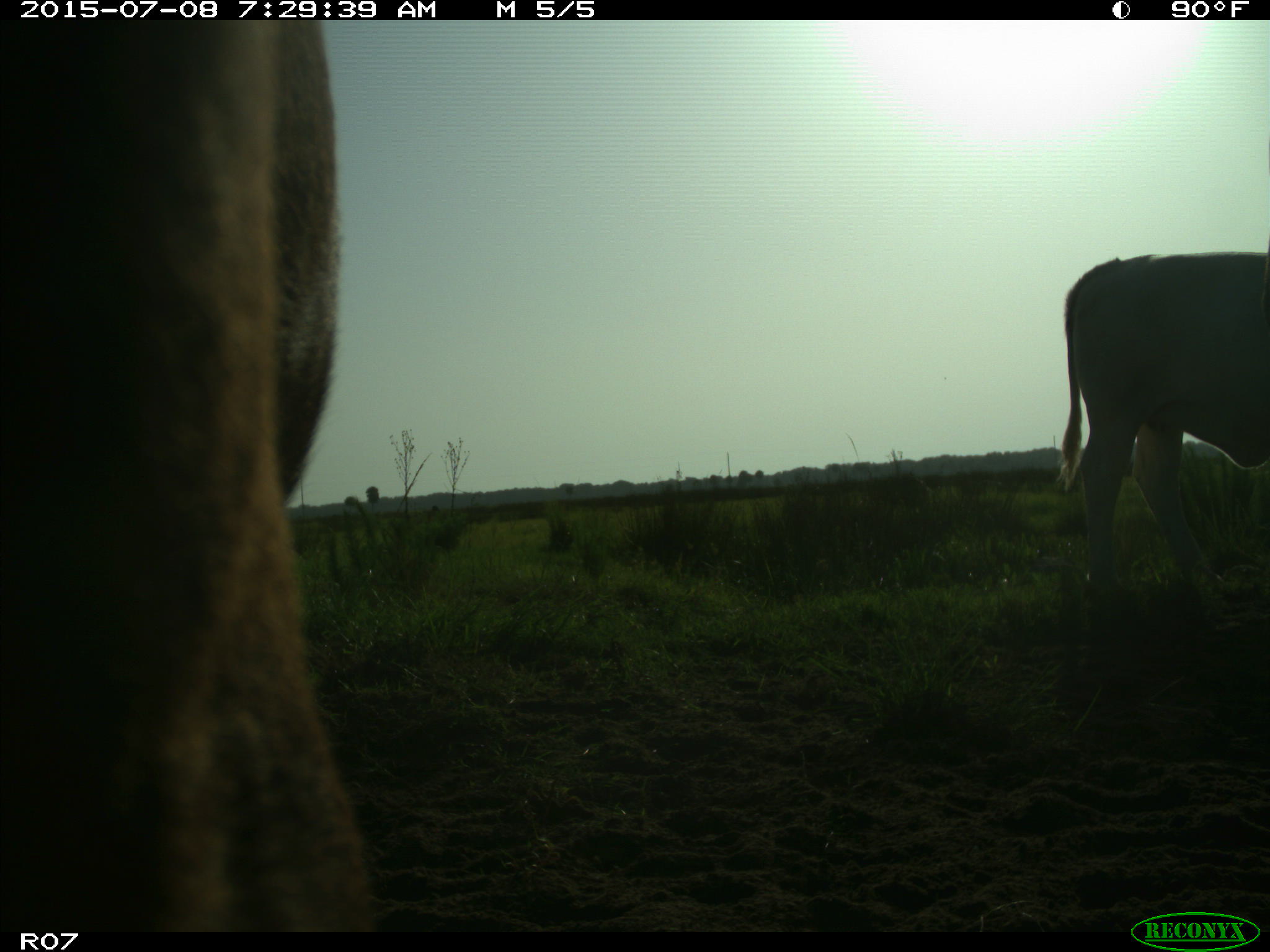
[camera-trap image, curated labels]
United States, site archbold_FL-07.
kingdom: Animalia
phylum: Chordata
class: Mammalia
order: Artiodactyla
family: Bovidae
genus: Bos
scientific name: Bos taurus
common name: domestic cow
Bos taurus (domestic cow).